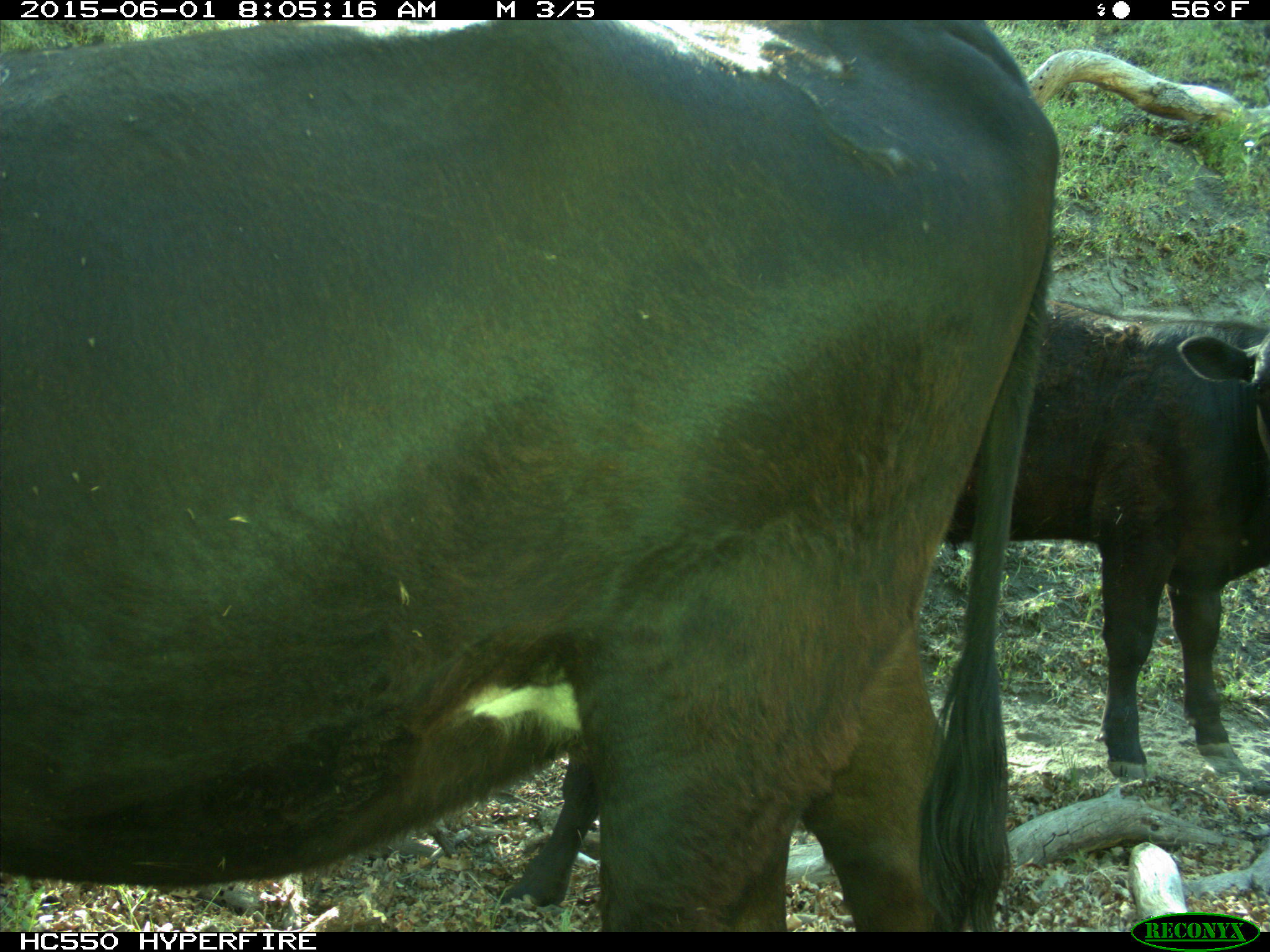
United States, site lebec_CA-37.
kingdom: Animalia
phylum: Chordata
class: Mammalia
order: Artiodactyla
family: Bovidae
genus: Bos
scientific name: Bos taurus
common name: domestic cow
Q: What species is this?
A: Bos taurus (domestic cow).